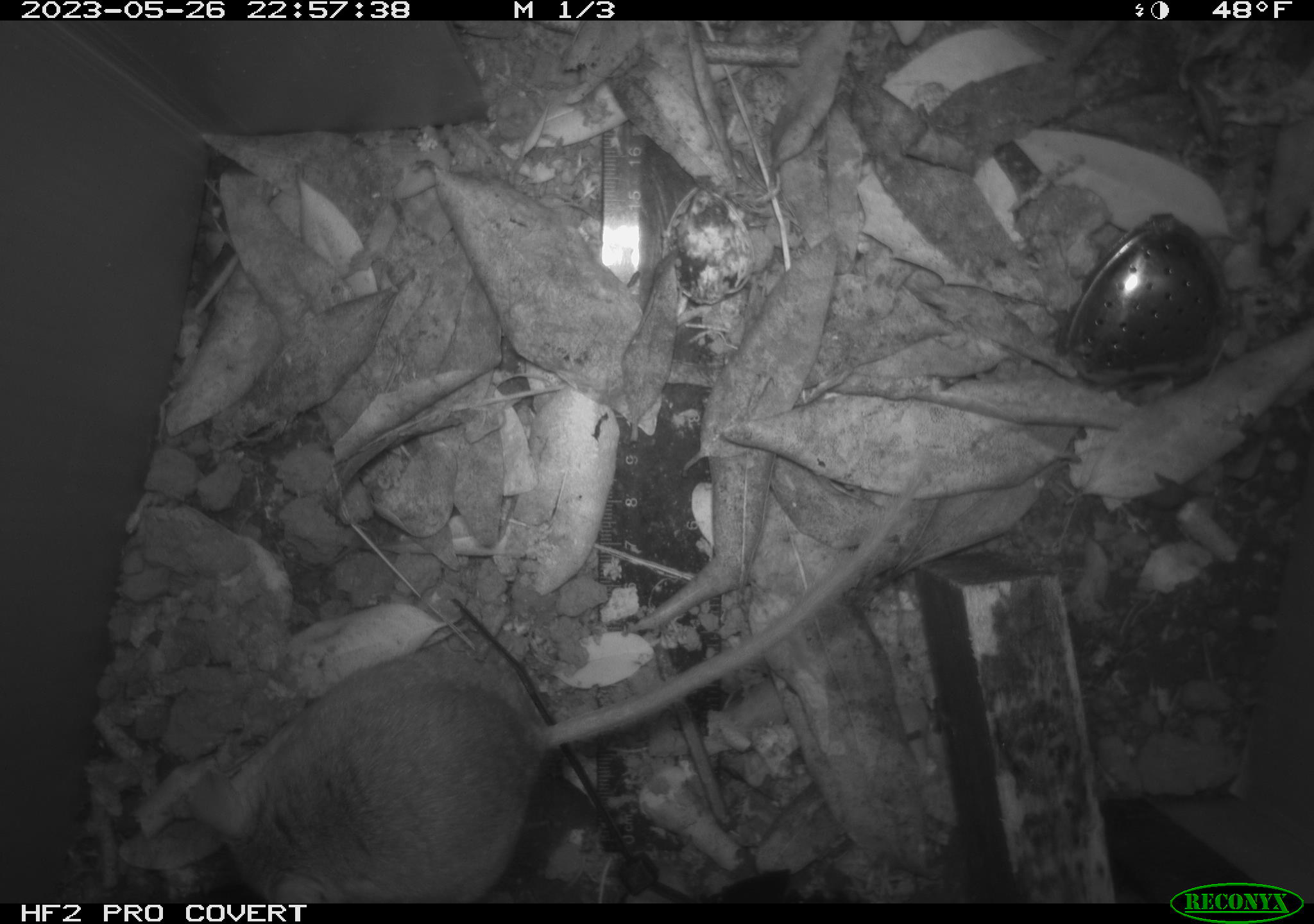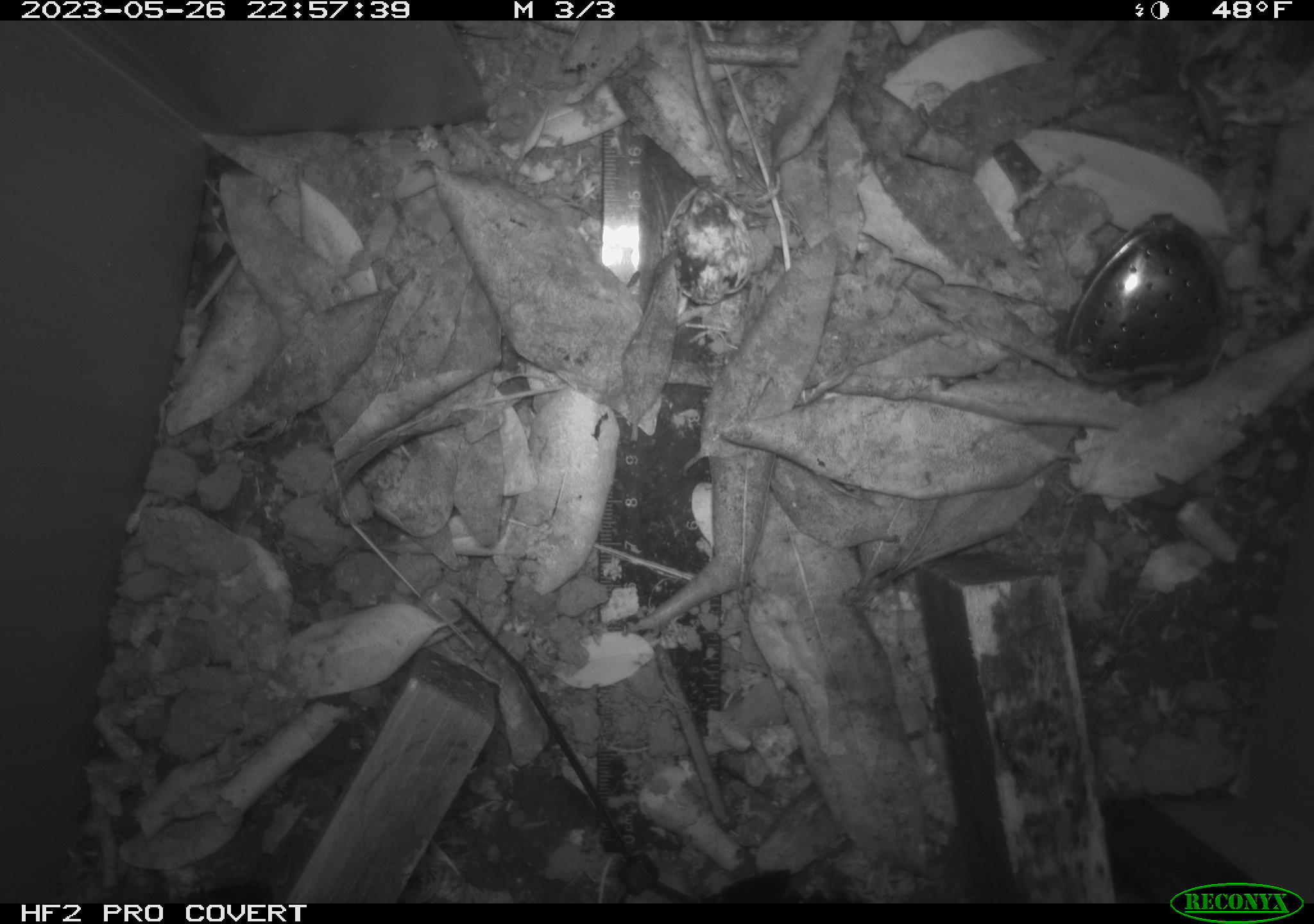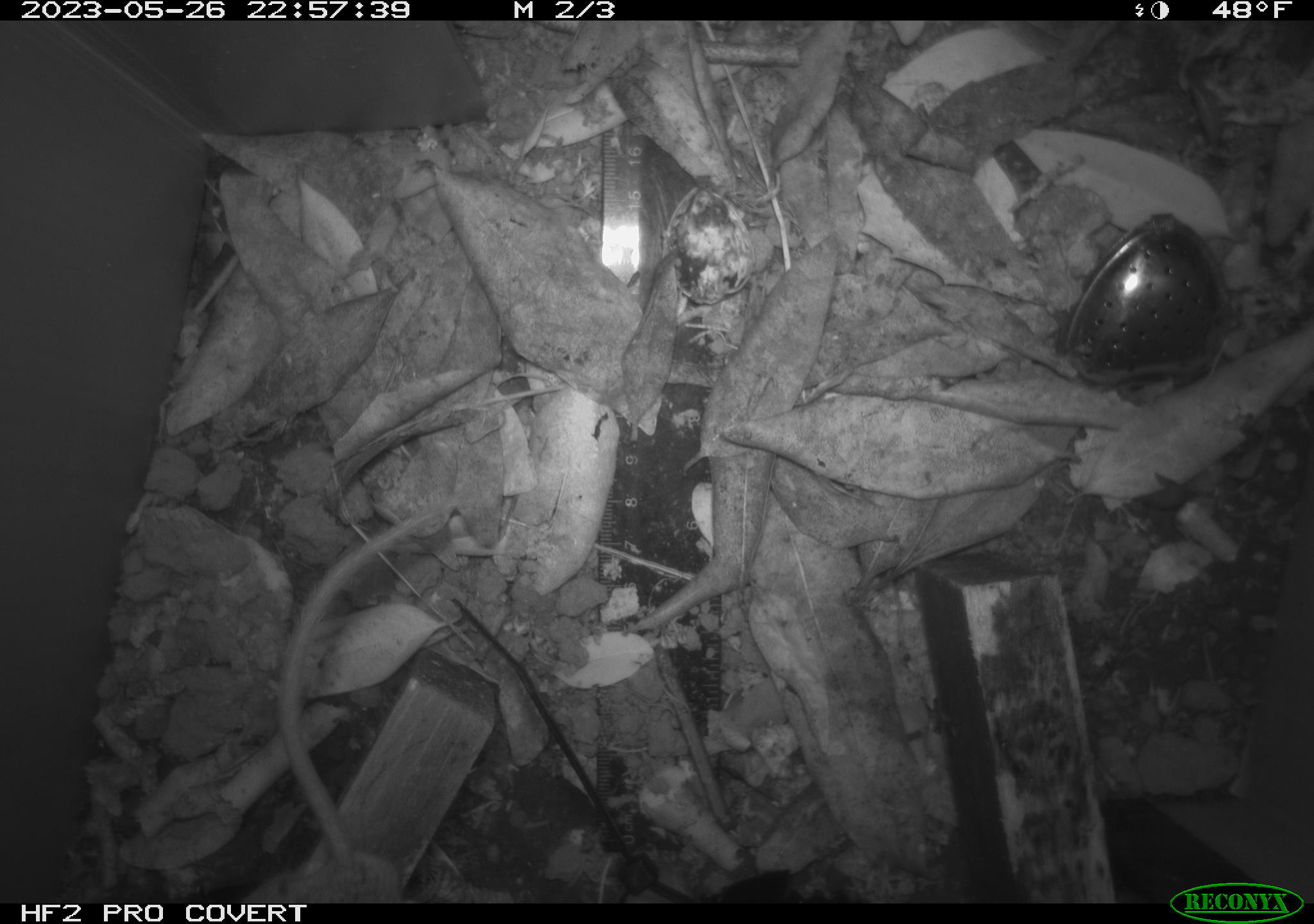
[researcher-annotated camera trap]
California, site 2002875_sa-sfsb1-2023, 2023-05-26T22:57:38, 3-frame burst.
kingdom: Animalia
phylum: Chordata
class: Mammalia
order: Rodentia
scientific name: Rodentia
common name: mouse species